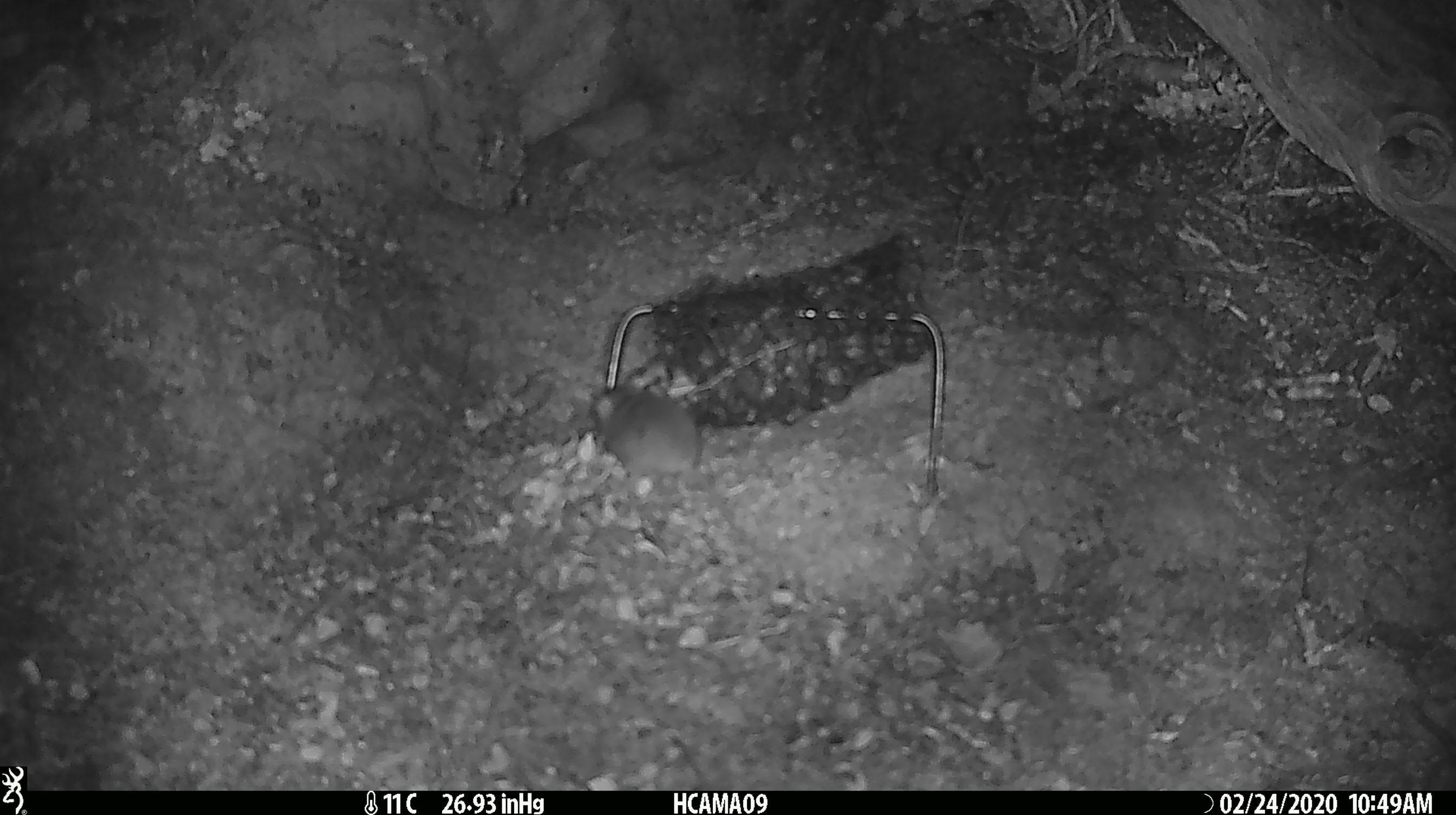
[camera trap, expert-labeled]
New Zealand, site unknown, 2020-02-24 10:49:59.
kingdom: Animalia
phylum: Chordata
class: Mammalia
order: Rodentia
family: Muridae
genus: Mus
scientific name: Mus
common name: mouse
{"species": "mouse (Mus)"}